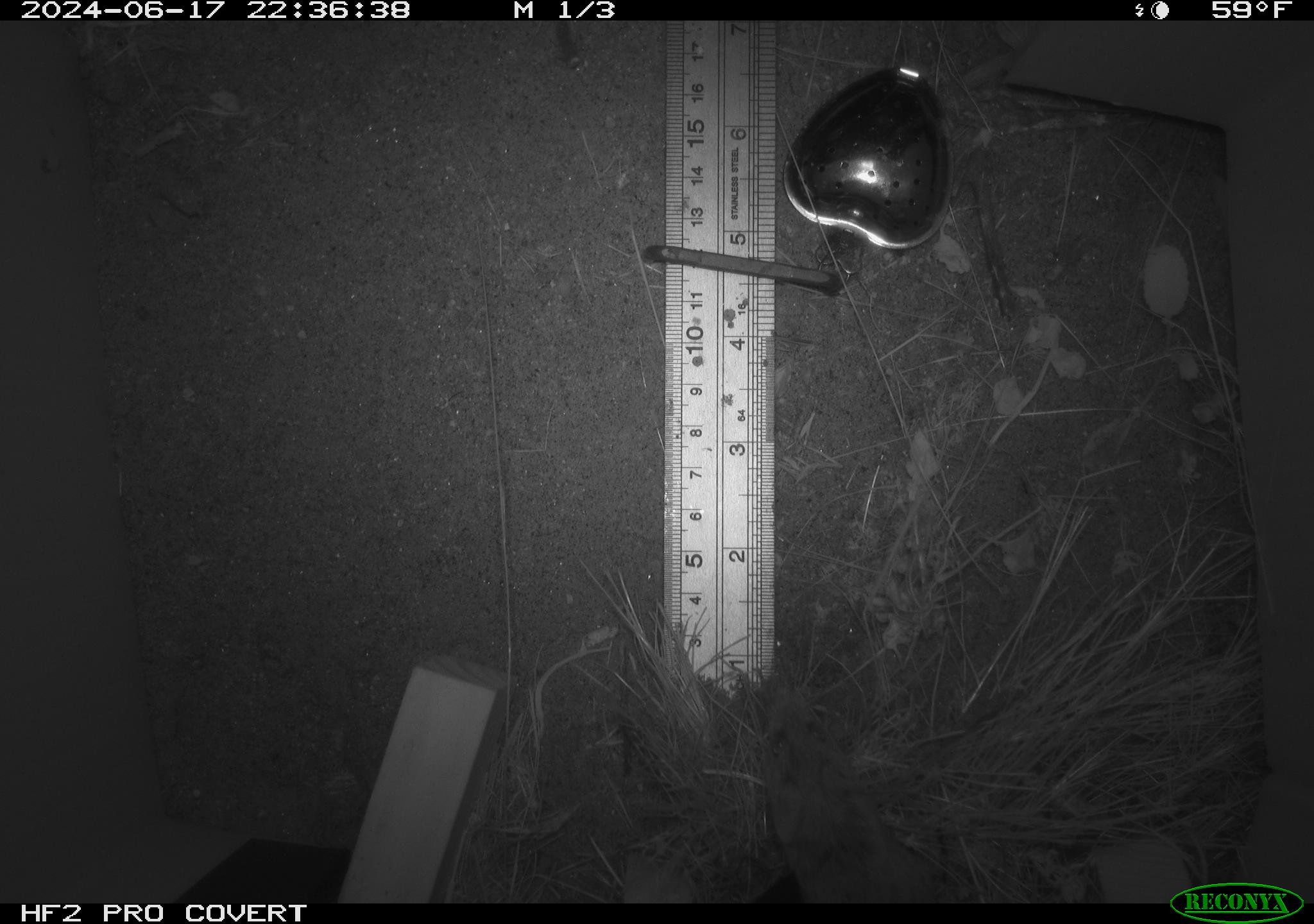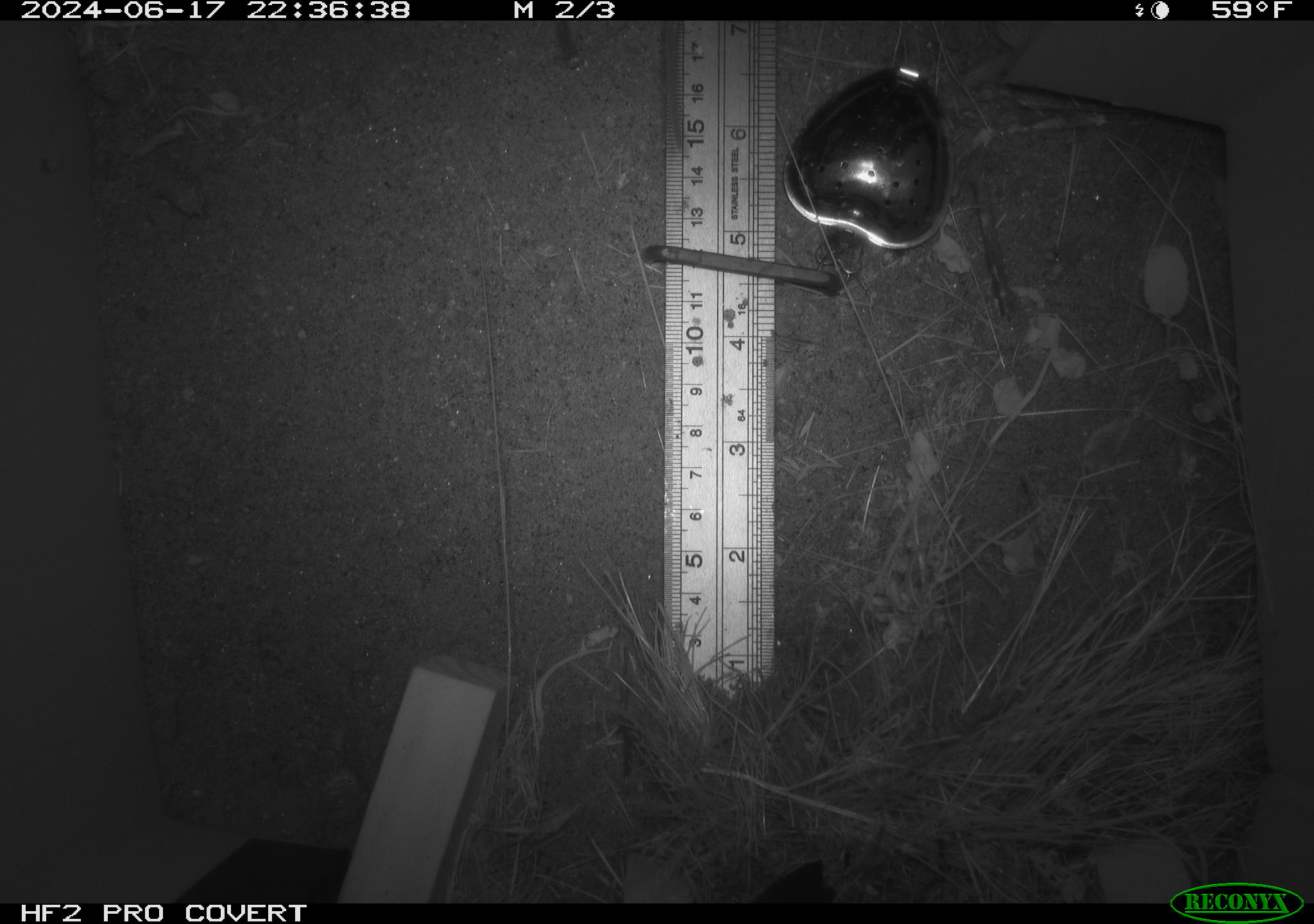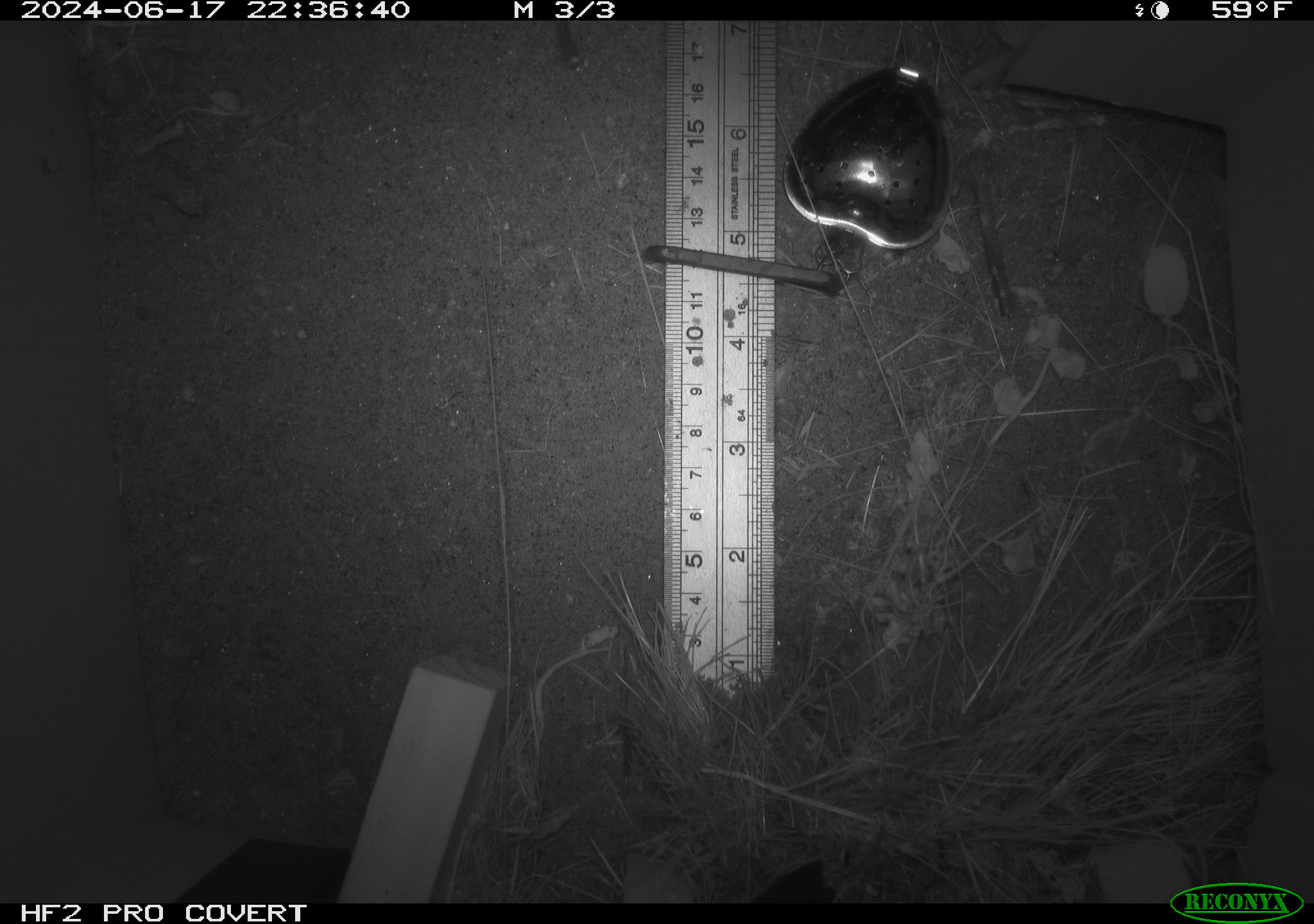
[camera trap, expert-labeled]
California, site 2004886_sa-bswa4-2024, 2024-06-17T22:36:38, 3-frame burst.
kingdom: Animalia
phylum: Chordata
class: Mammalia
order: Rodentia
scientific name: Rodentia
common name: rodent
Rodent (Rodentia).